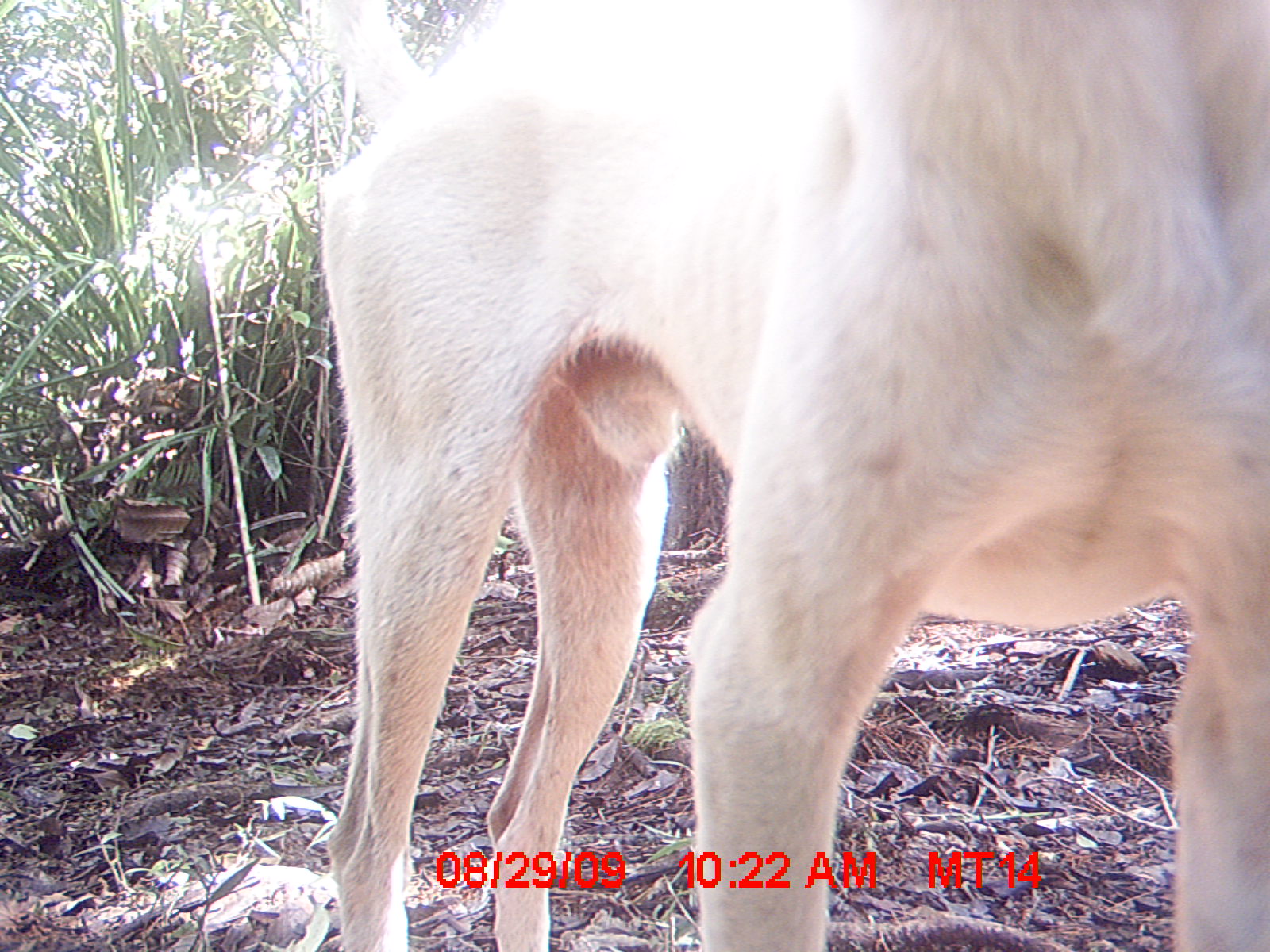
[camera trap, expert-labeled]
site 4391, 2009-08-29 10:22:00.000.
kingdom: Animalia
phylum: Chordata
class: Mammalia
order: Carnivora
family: Canidae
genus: Canis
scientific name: Canis familiaris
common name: domestic dog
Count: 1.